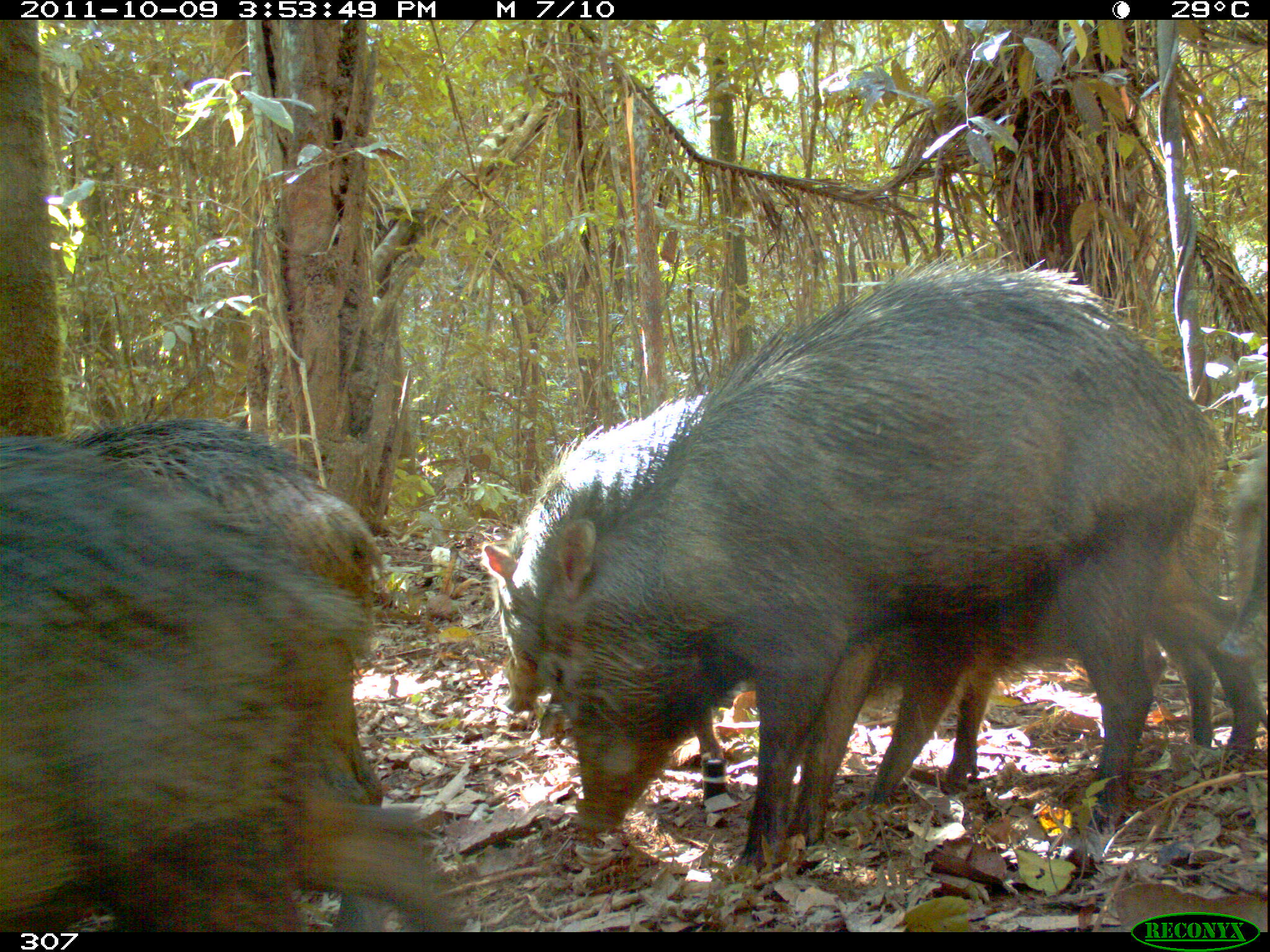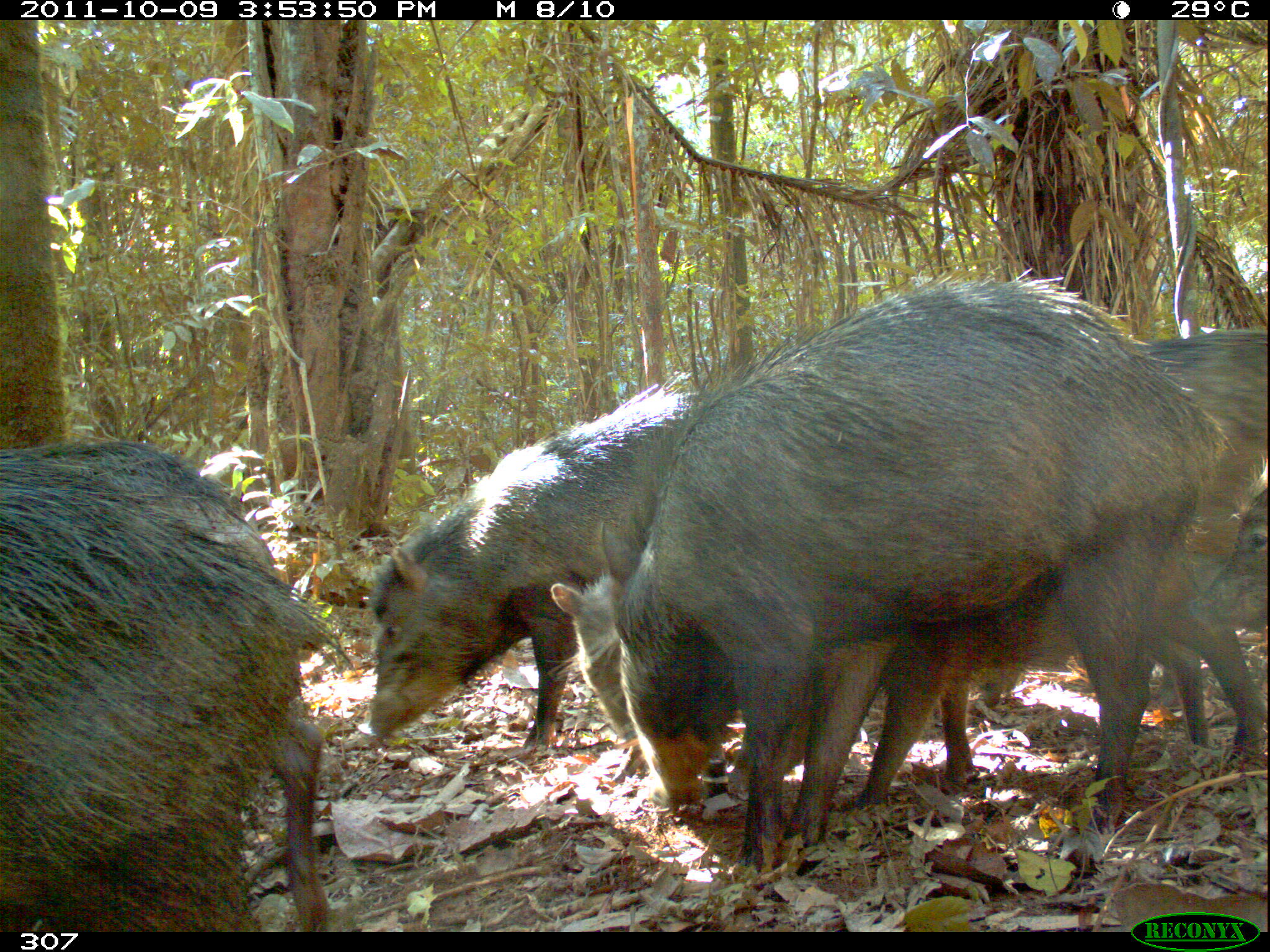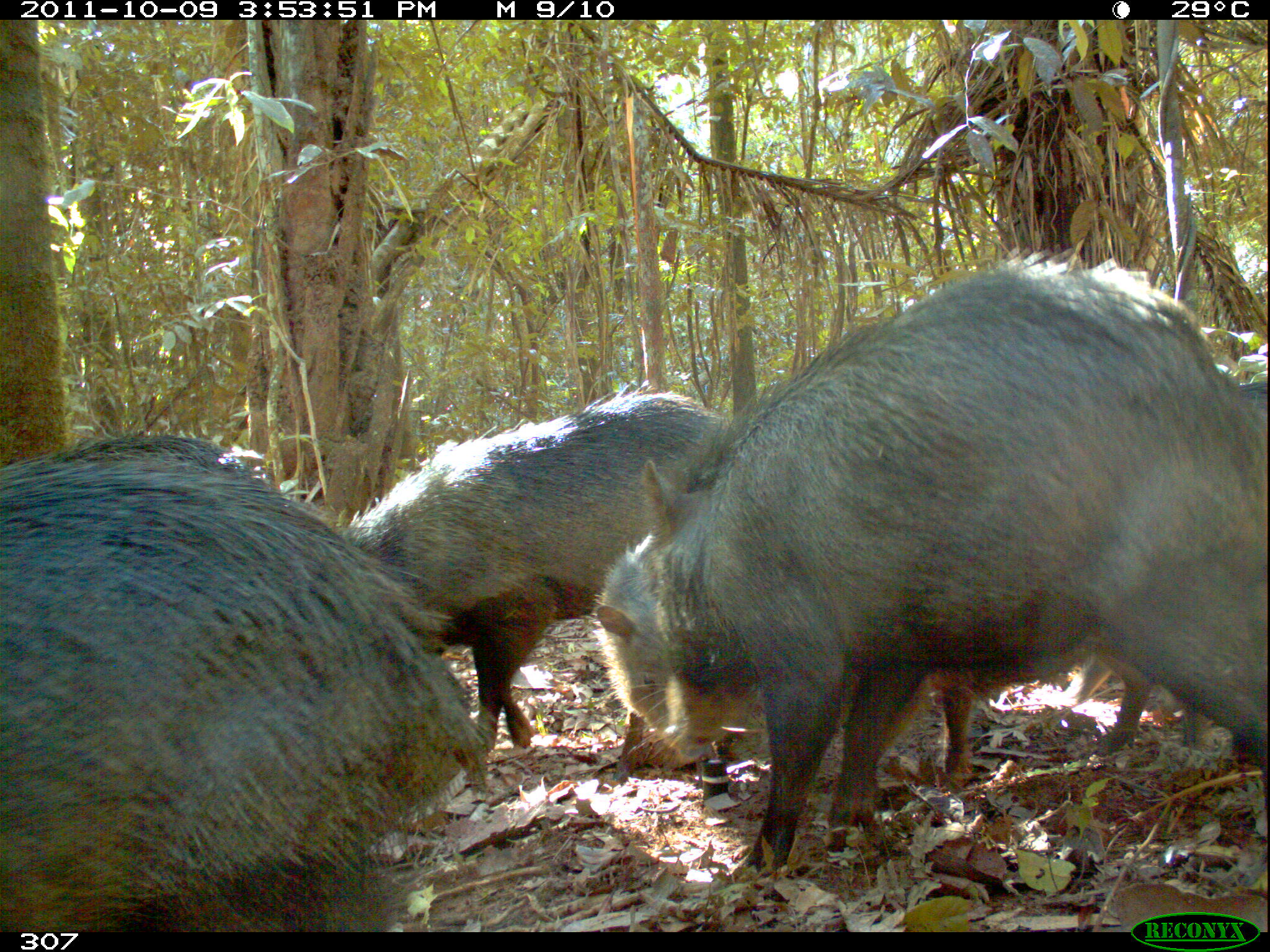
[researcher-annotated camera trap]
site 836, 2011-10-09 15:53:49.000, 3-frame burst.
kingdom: Animalia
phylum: Chordata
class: Mammalia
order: Artiodactyla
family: Tayassuidae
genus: Tayassu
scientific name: Tayassu pecari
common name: white-lipped peccary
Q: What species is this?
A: Tayassu pecari (white-lipped peccary).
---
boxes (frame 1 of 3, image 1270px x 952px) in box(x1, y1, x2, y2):
tayassu pecari: box(532, 248, 1216, 874); box(2, 435, 470, 932); box(861, 455, 1261, 807); box(64, 412, 385, 812); box(481, 396, 760, 806); box(1219, 445, 1268, 677)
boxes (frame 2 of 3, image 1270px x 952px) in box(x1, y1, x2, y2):
tayassu pecari: box(598, 267, 1226, 892); box(2, 435, 326, 931); box(358, 378, 727, 756); box(856, 545, 1266, 808); box(550, 558, 846, 798); box(1138, 328, 1266, 772); box(1188, 471, 1266, 635)